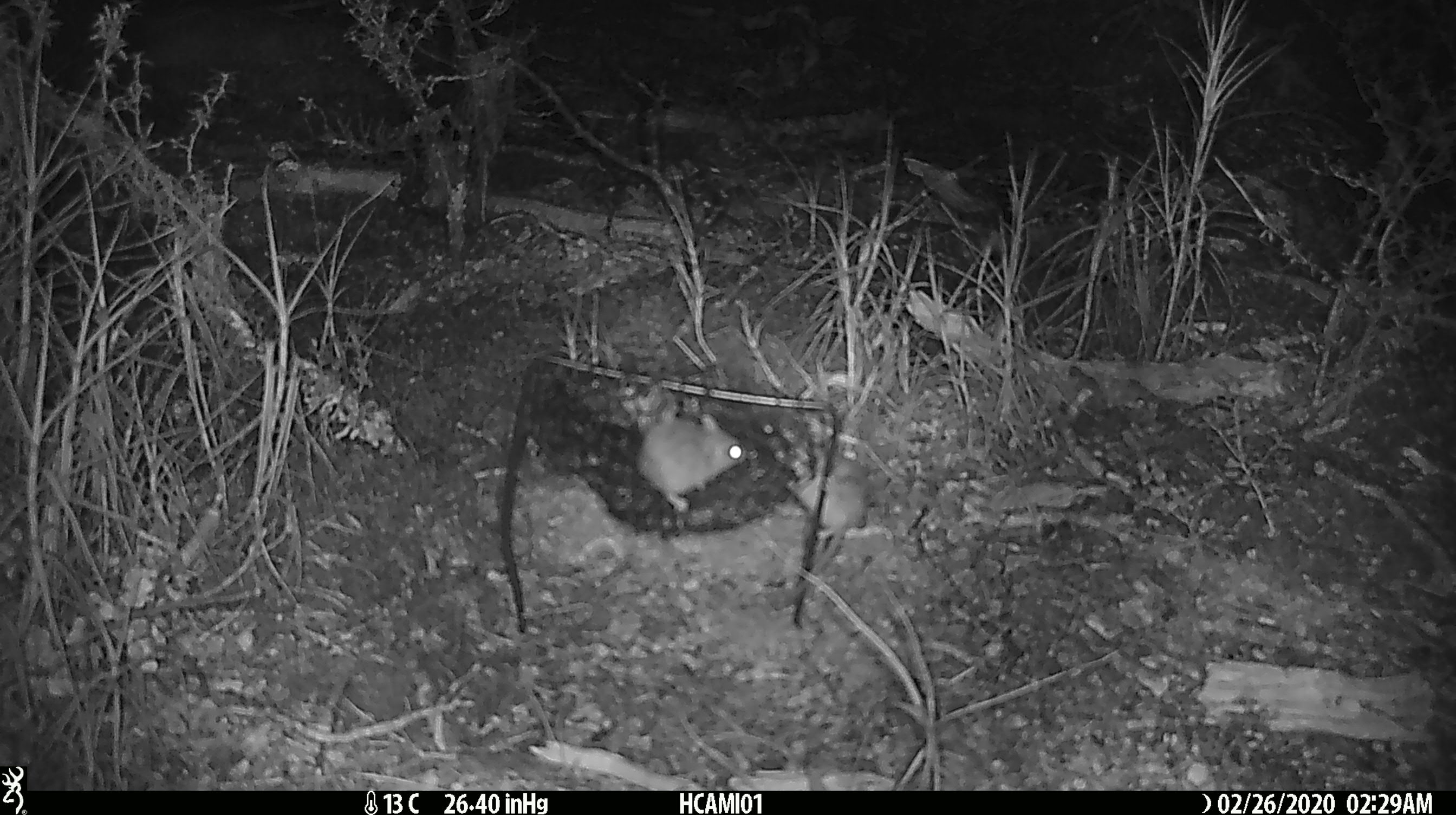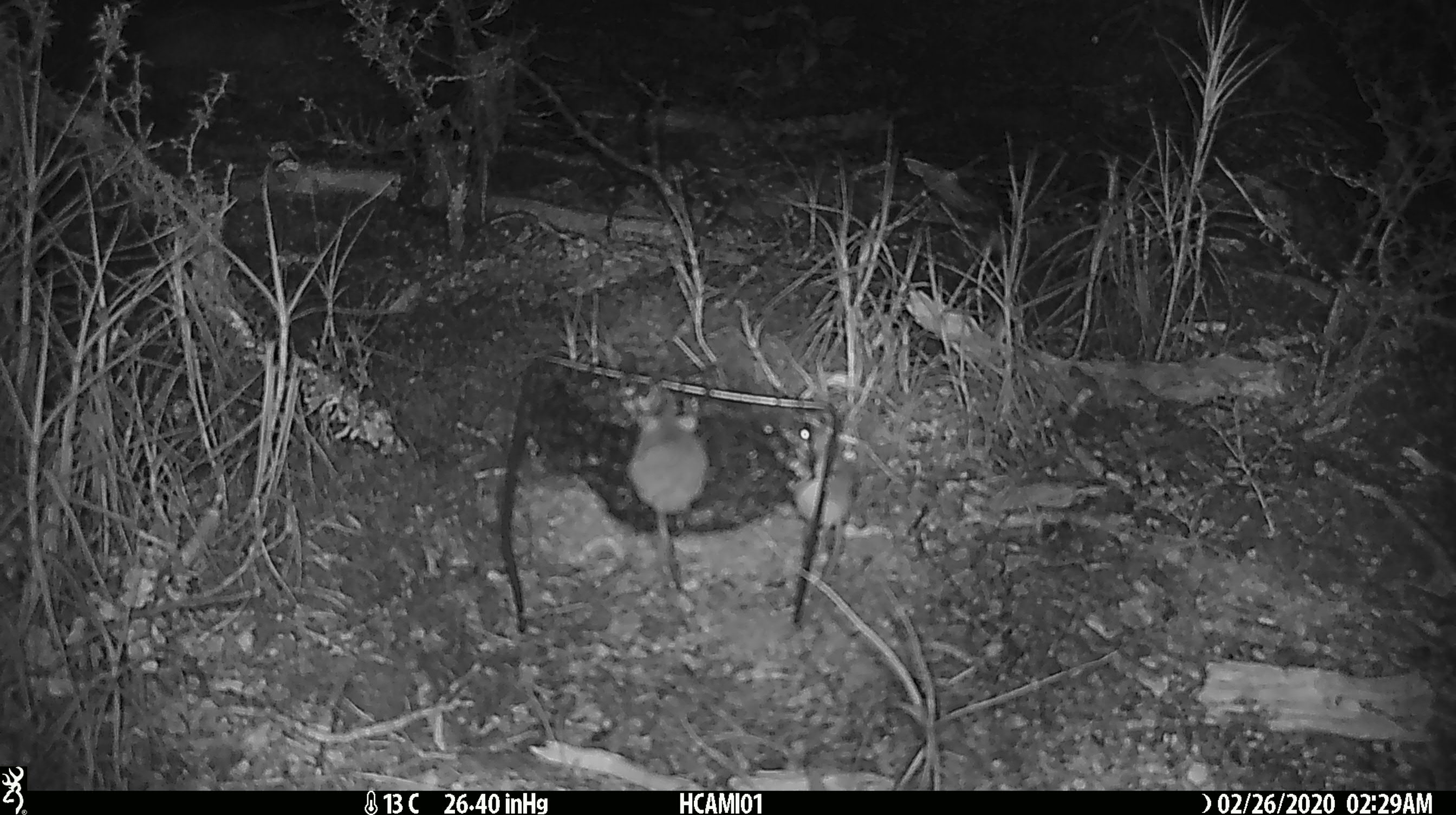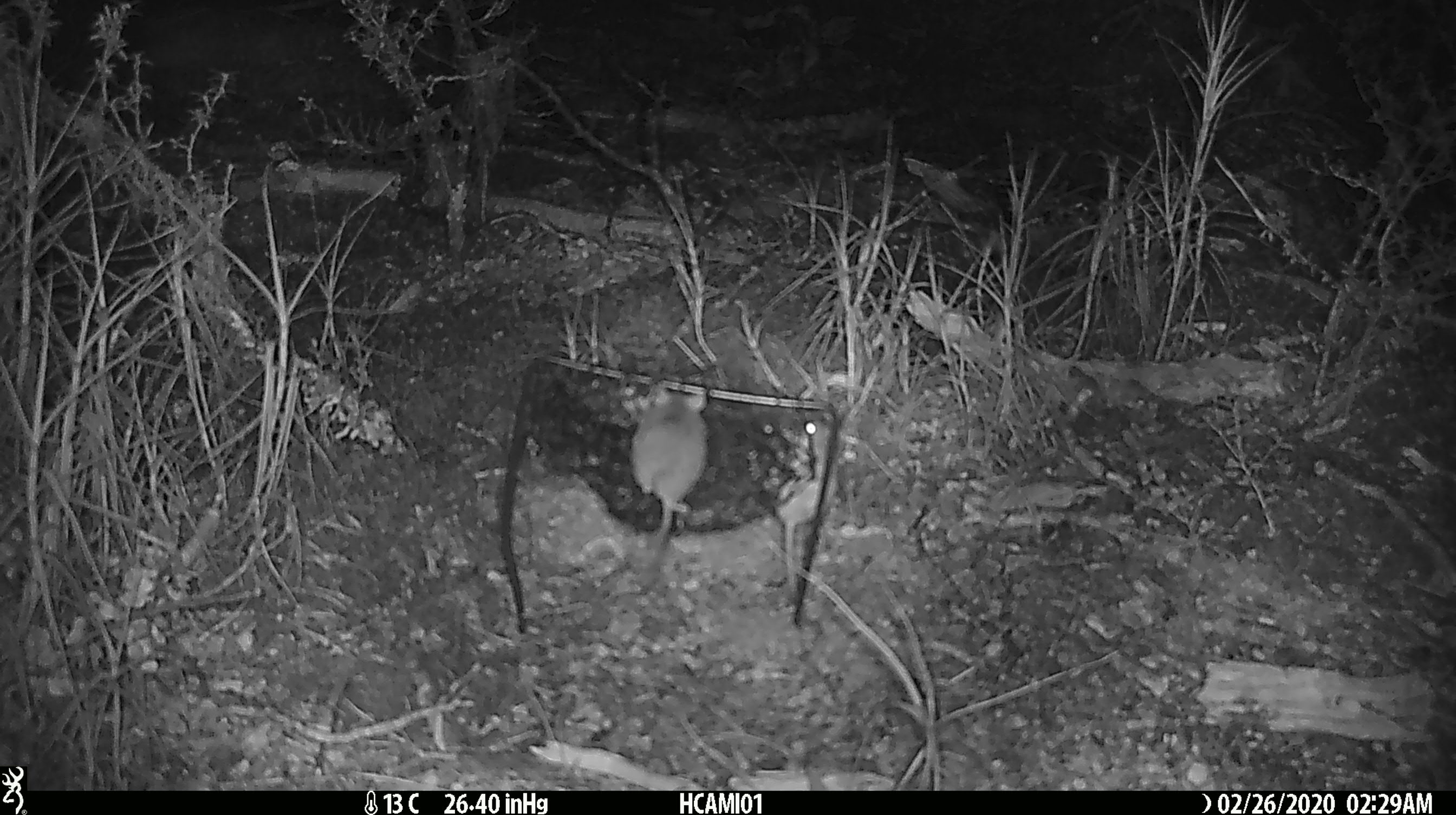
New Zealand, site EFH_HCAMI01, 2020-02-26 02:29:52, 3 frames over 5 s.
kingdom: Animalia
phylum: Chordata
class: Mammalia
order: Rodentia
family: Muridae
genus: Mus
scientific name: Mus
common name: mouse